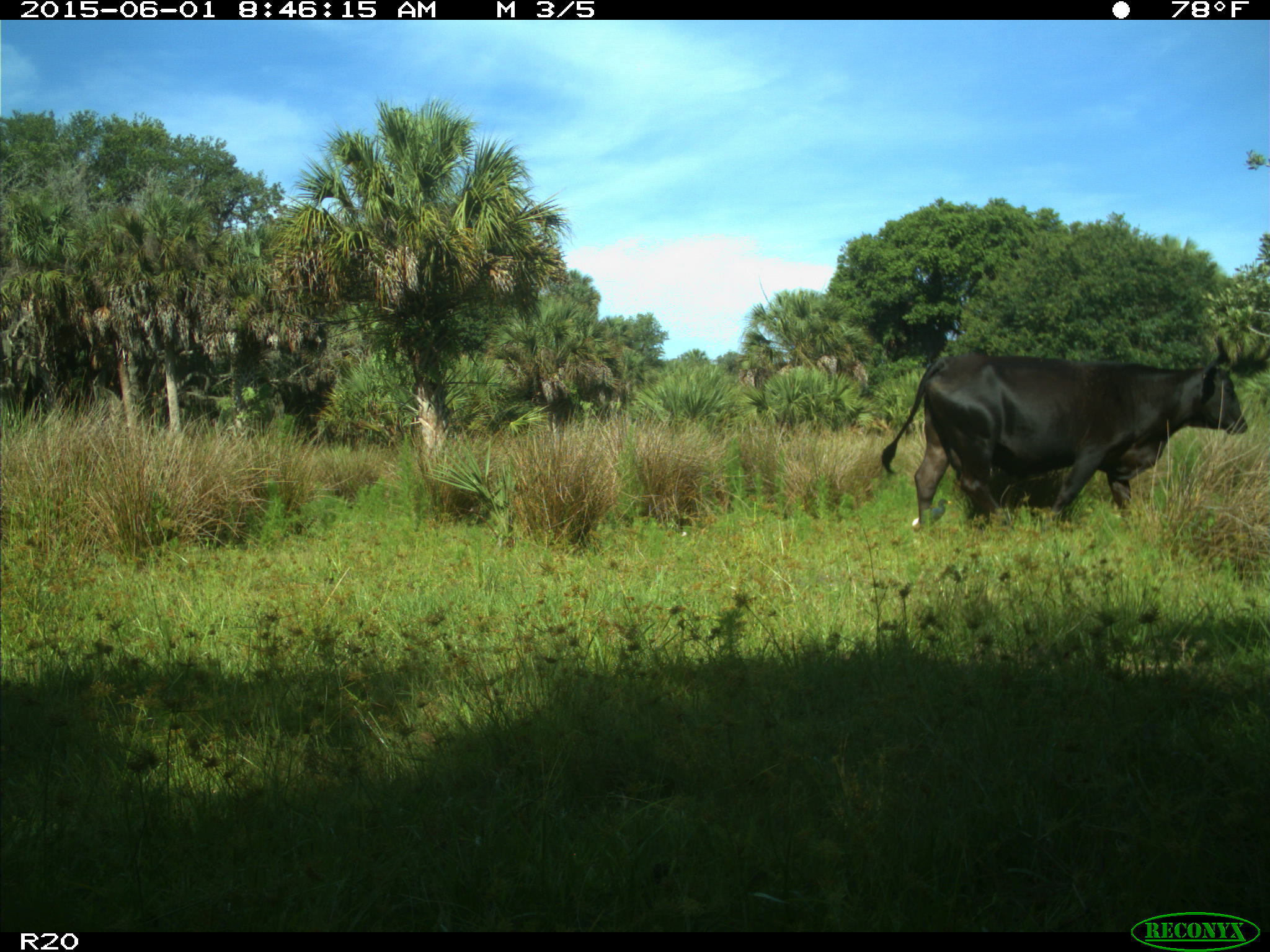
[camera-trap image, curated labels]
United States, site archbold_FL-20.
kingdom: Animalia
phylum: Chordata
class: Mammalia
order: Artiodactyla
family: Bovidae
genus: Bos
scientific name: Bos taurus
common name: domestic cow